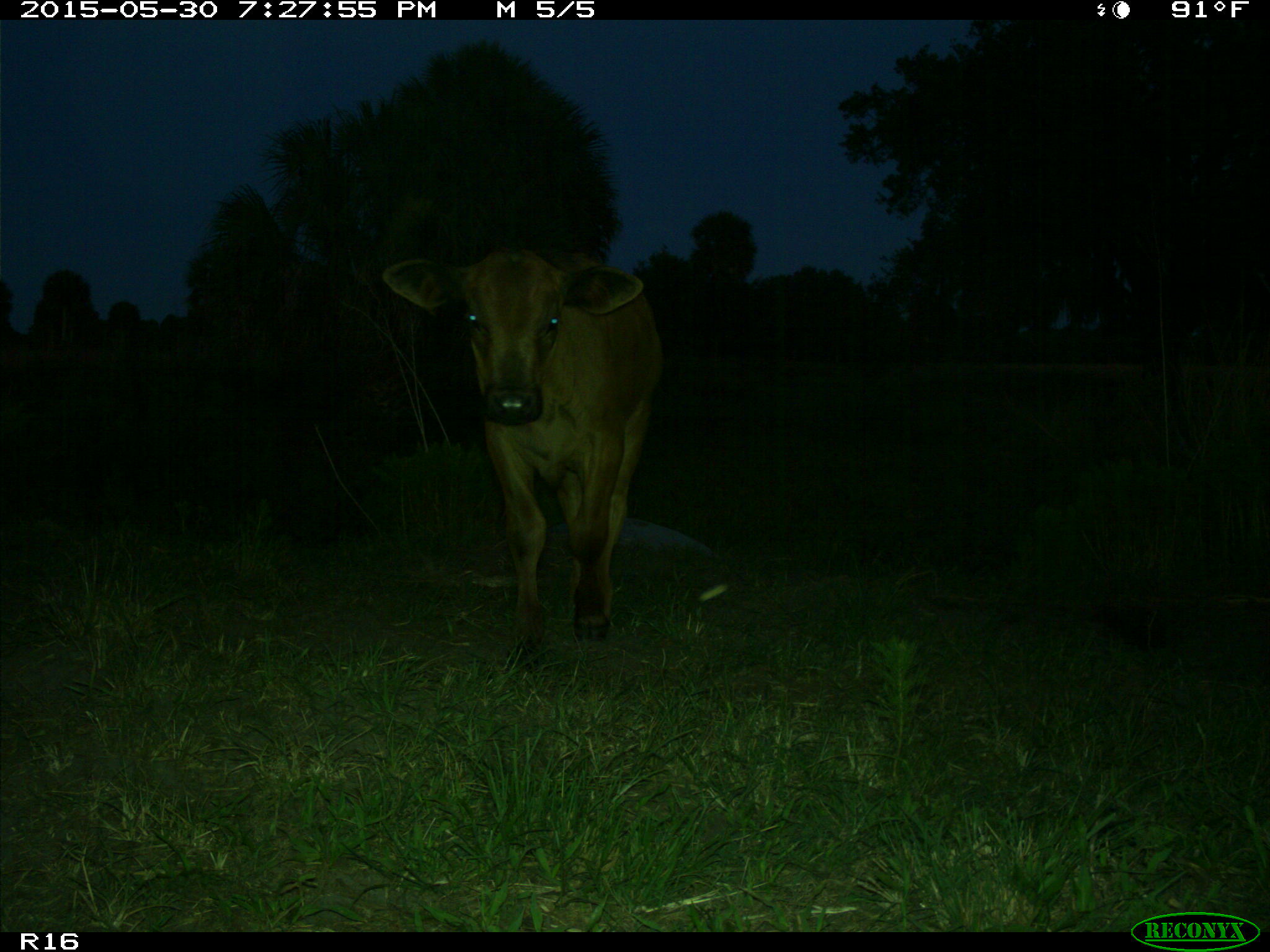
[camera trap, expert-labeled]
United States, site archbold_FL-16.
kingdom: Animalia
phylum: Chordata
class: Mammalia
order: Artiodactyla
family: Bovidae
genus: Bos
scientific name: Bos taurus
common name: domestic cow